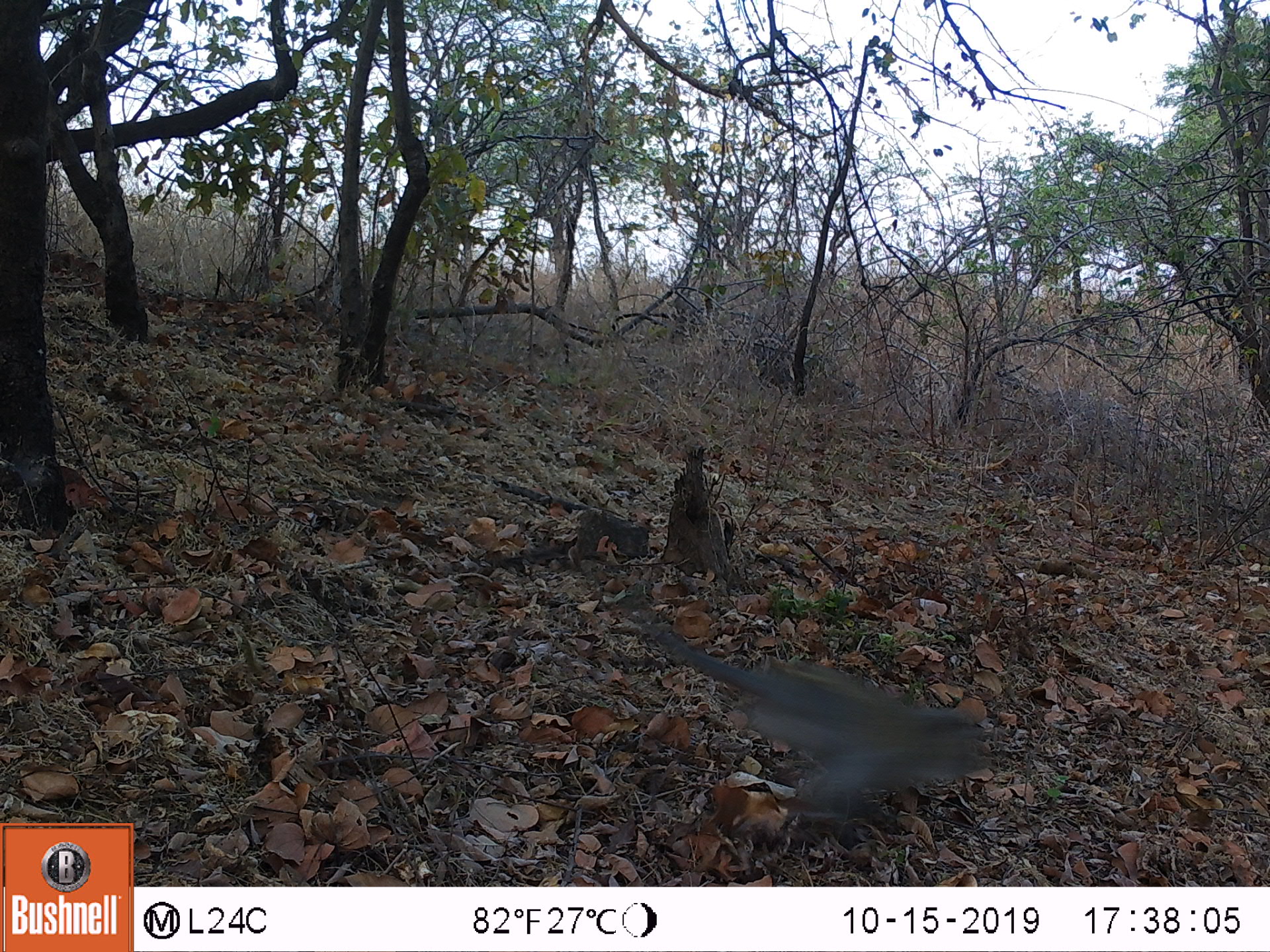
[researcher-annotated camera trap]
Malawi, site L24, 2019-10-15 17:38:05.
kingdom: Animalia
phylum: Chordata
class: Mammalia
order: Primates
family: Cercopithecidae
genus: Chlorocebus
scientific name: Chlorocebus pygerythrus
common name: vervet monkey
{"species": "vervet monkey (Chlorocebus pygerythrus)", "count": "1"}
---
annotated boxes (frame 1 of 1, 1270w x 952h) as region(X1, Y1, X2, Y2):
vervet monkey: region(631, 601, 985, 847)